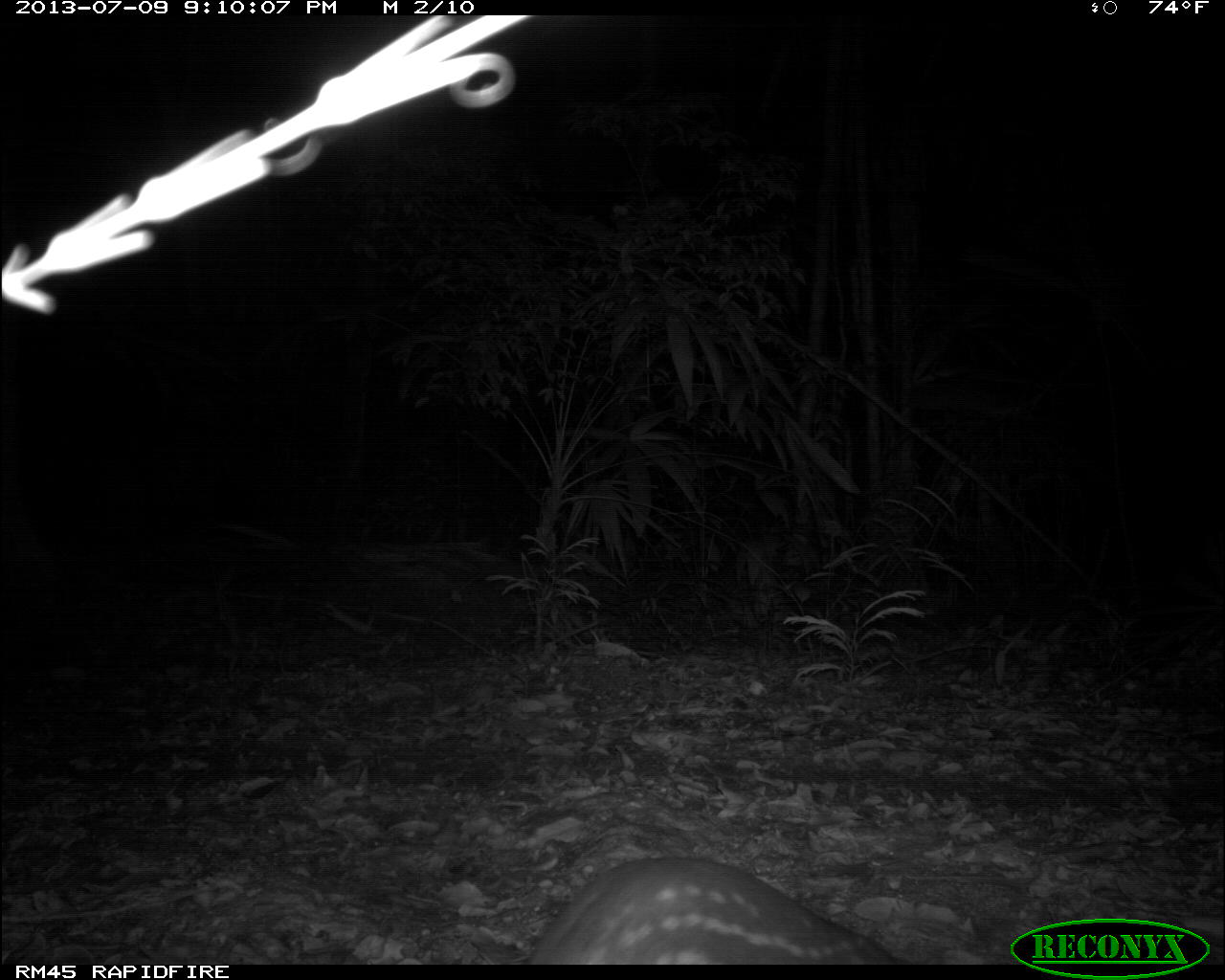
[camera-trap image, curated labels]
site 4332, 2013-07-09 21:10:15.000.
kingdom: Animalia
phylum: Chordata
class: Mammalia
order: Rodentia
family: Cuniculidae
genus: Cuniculus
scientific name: Cuniculus paca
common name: lowland paca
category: agouti paca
Agouti paca (lowland paca) (Cuniculus paca), count 1.